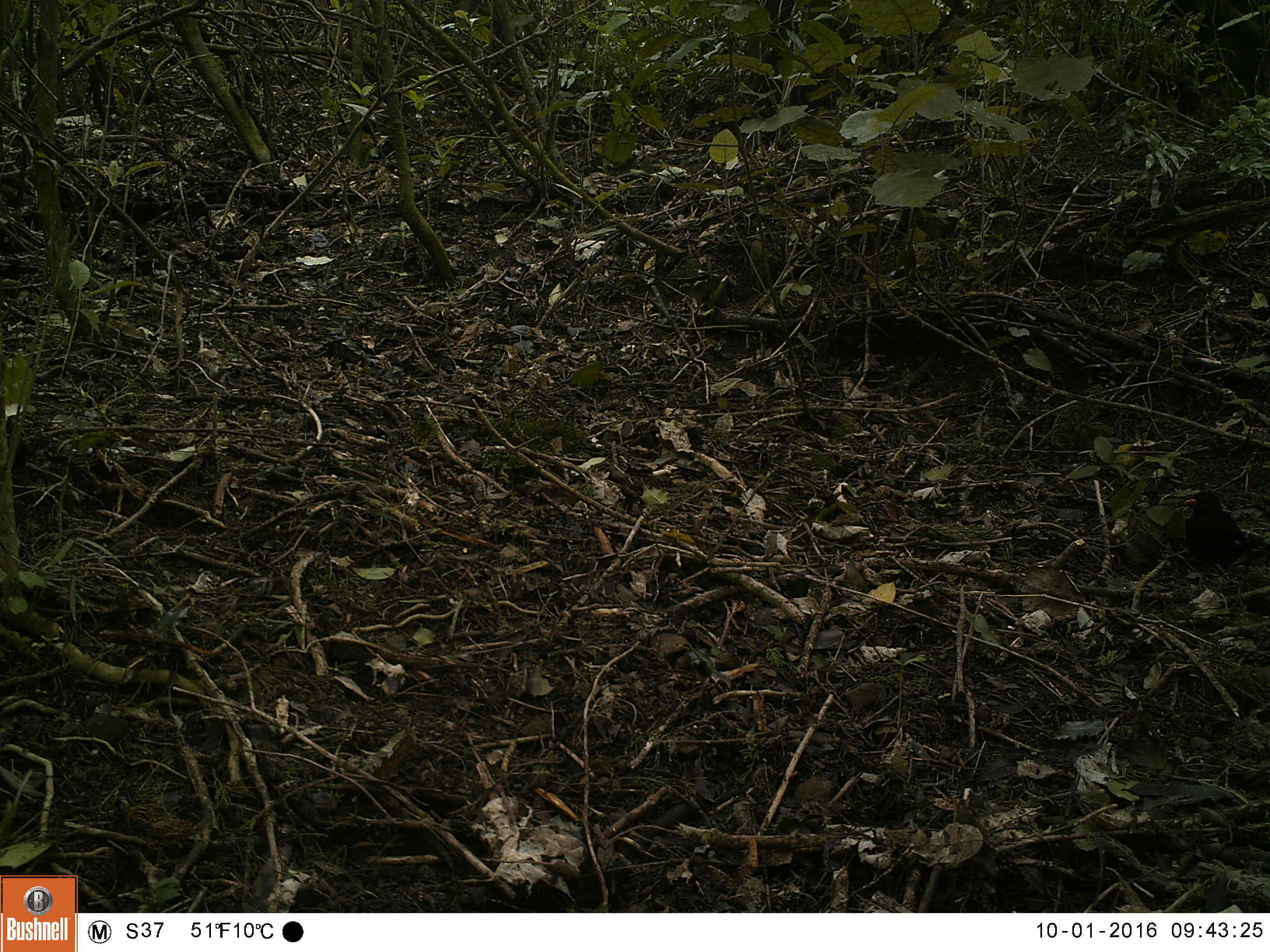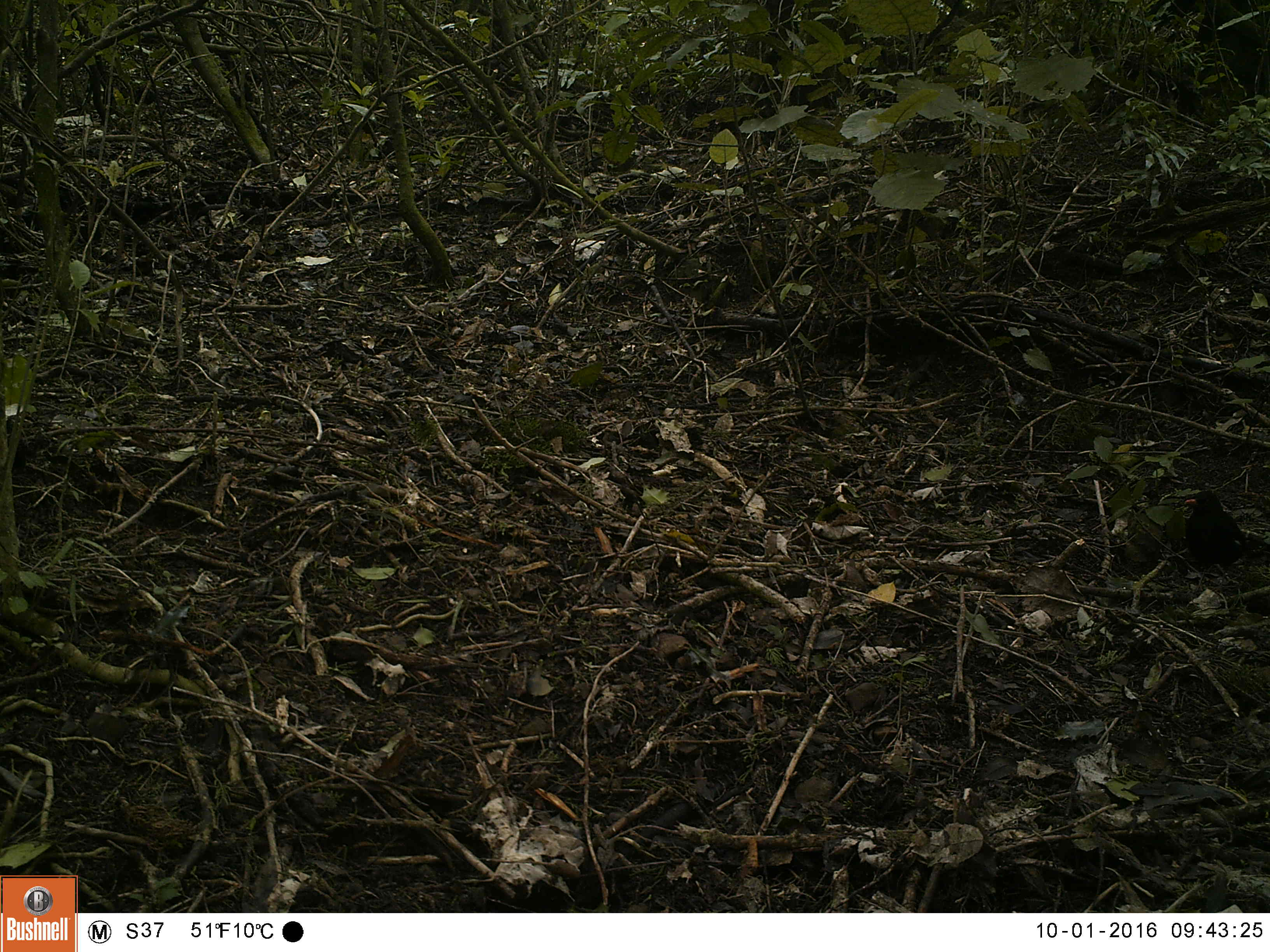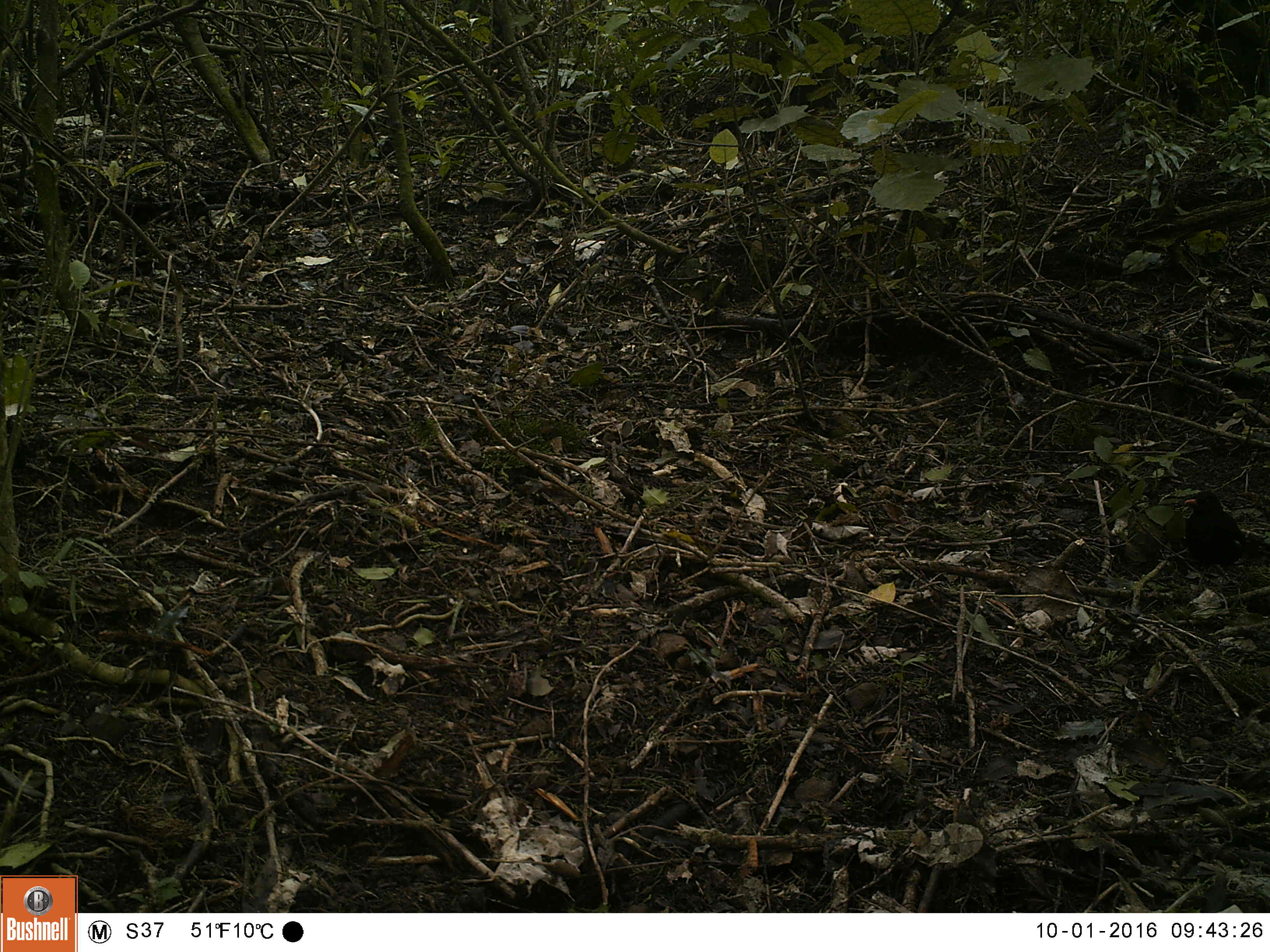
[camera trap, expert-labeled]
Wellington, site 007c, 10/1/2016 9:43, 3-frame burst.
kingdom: Animalia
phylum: Chordata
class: Aves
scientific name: Aves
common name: bird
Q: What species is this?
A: Bird (Aves).